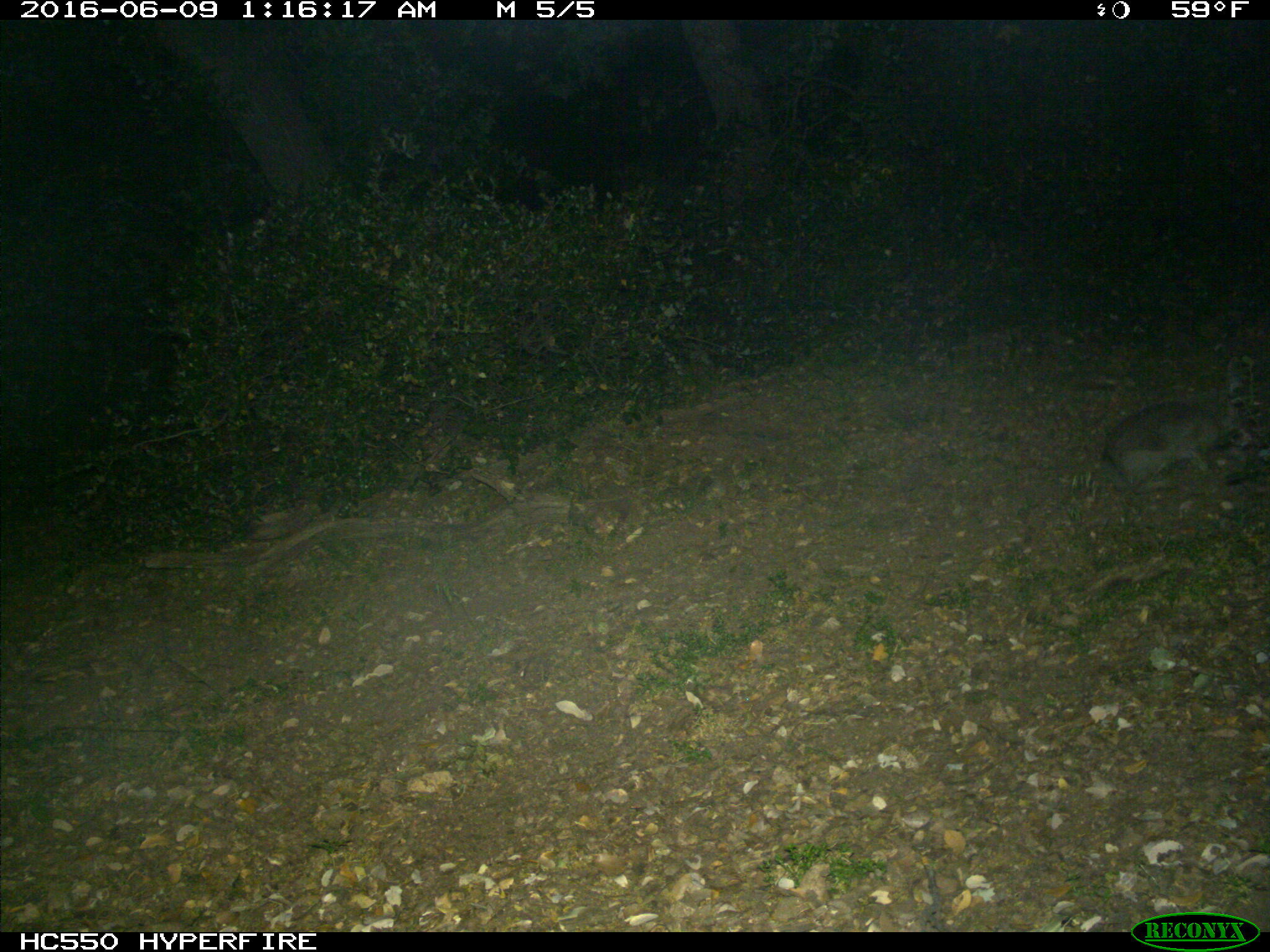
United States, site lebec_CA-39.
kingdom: Animalia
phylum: Chordata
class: Mammalia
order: Lagomorpha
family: Leporidae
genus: Lepus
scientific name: Lepus californicus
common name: black-tailed jackrabbit